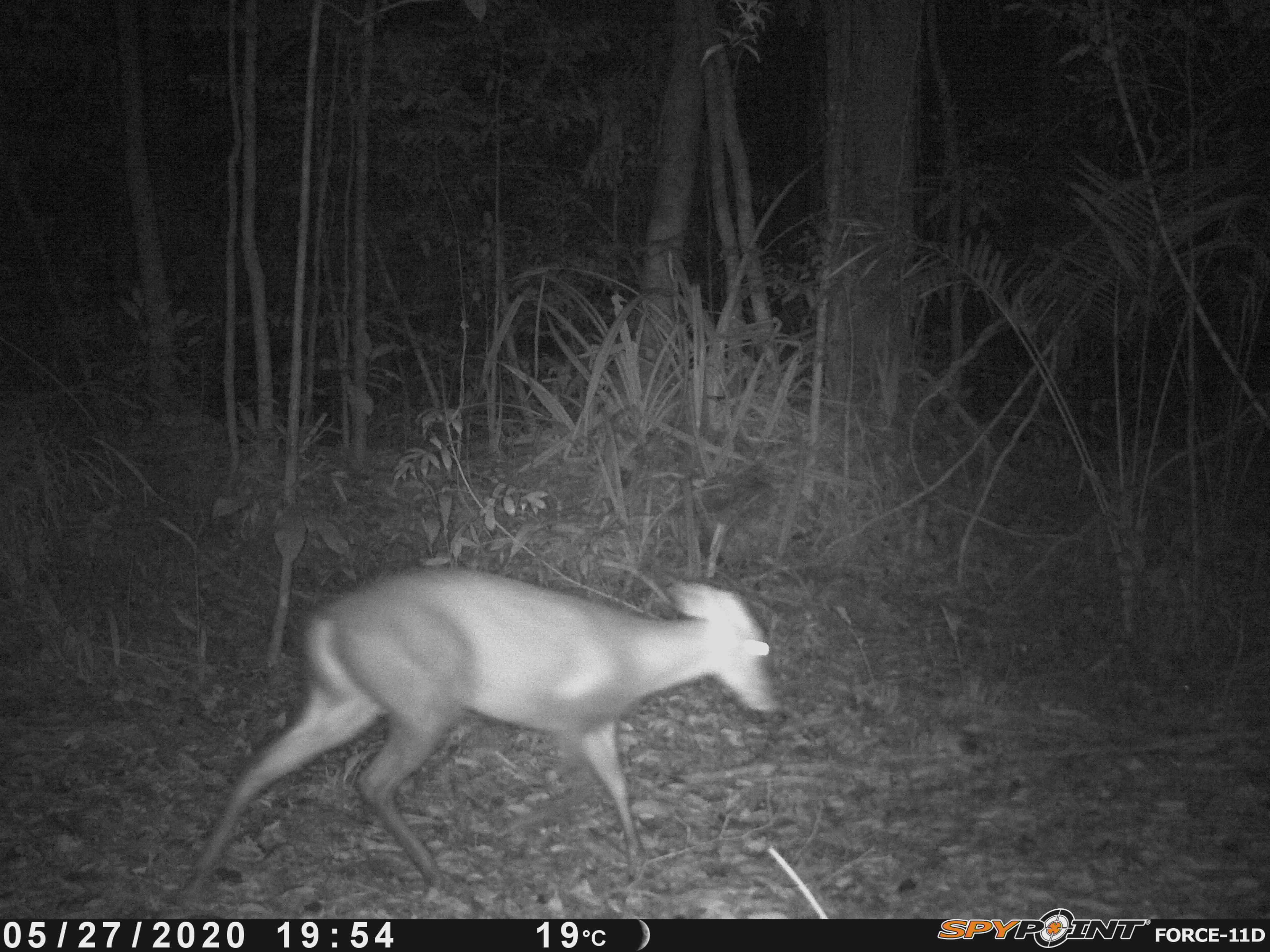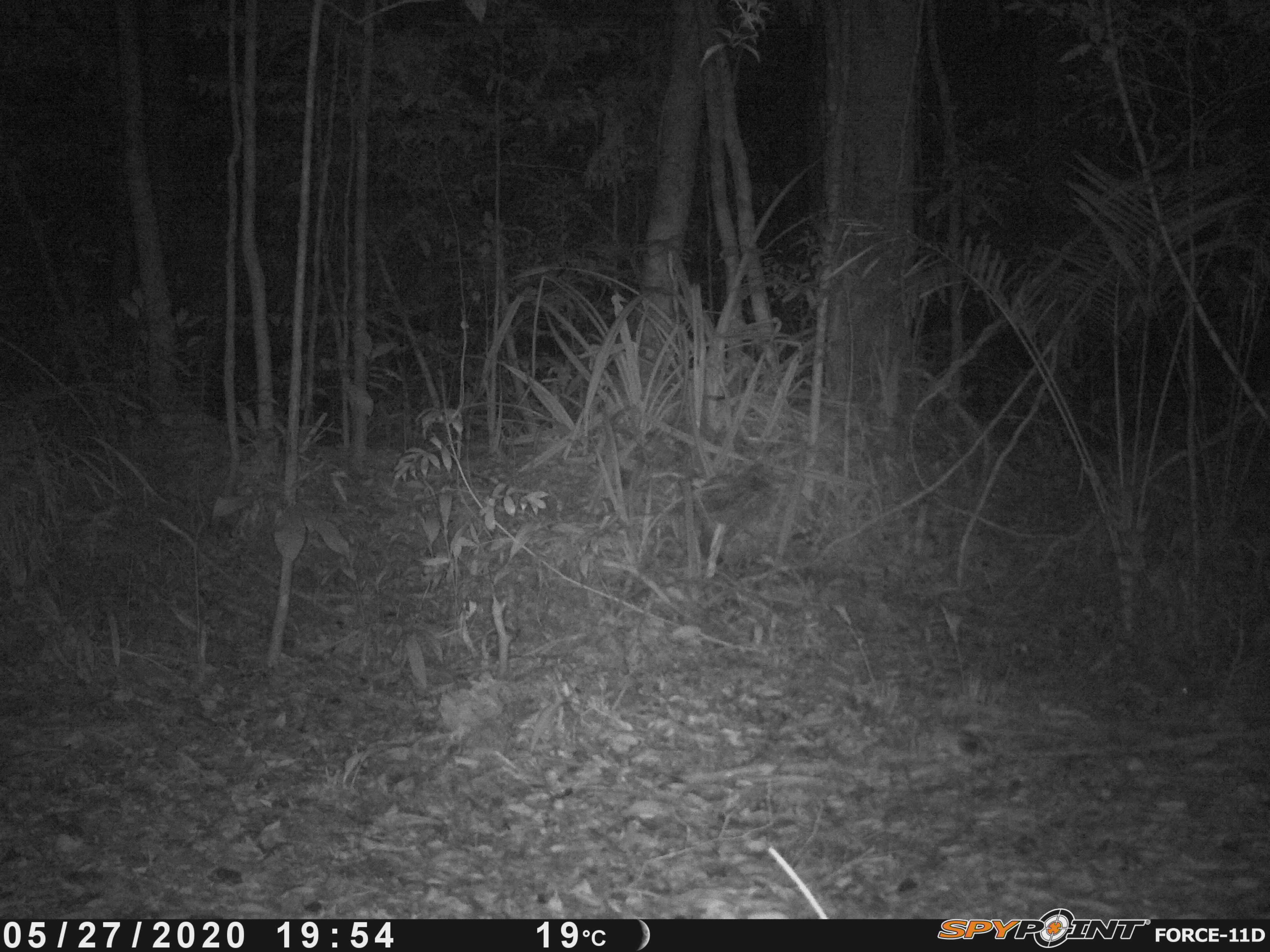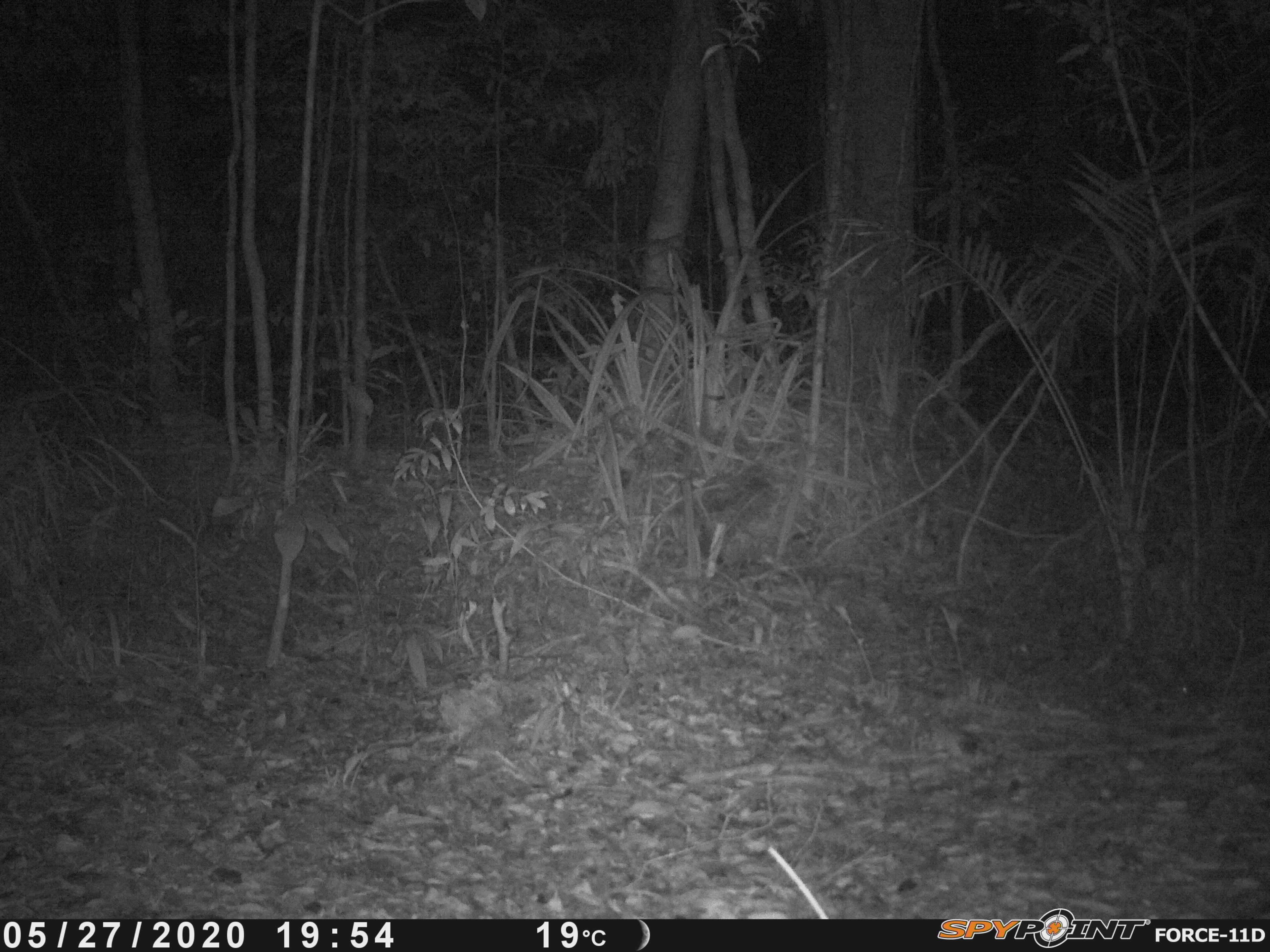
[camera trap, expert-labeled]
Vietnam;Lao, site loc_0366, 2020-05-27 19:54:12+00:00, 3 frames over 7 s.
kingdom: Animalia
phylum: Chordata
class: Mammalia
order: Artiodactyla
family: Cervidae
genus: Muntiacus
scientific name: Muntiacus rooseveltorum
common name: roosevelt's muntjac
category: roosevelts muntjac group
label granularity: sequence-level